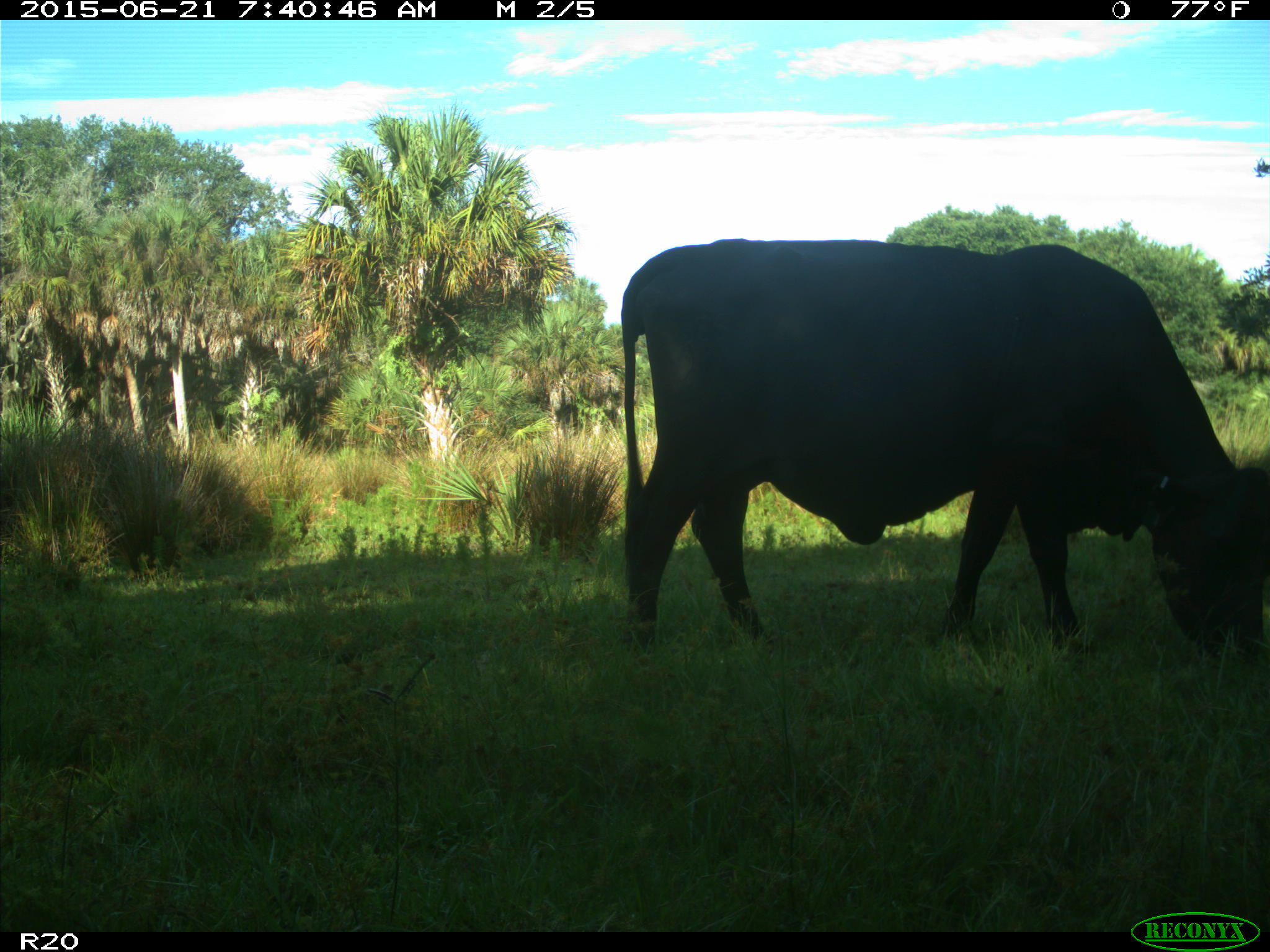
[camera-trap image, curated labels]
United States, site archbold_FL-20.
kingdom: Animalia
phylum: Chordata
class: Mammalia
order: Artiodactyla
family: Bovidae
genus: Bos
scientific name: Bos taurus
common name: domestic cow